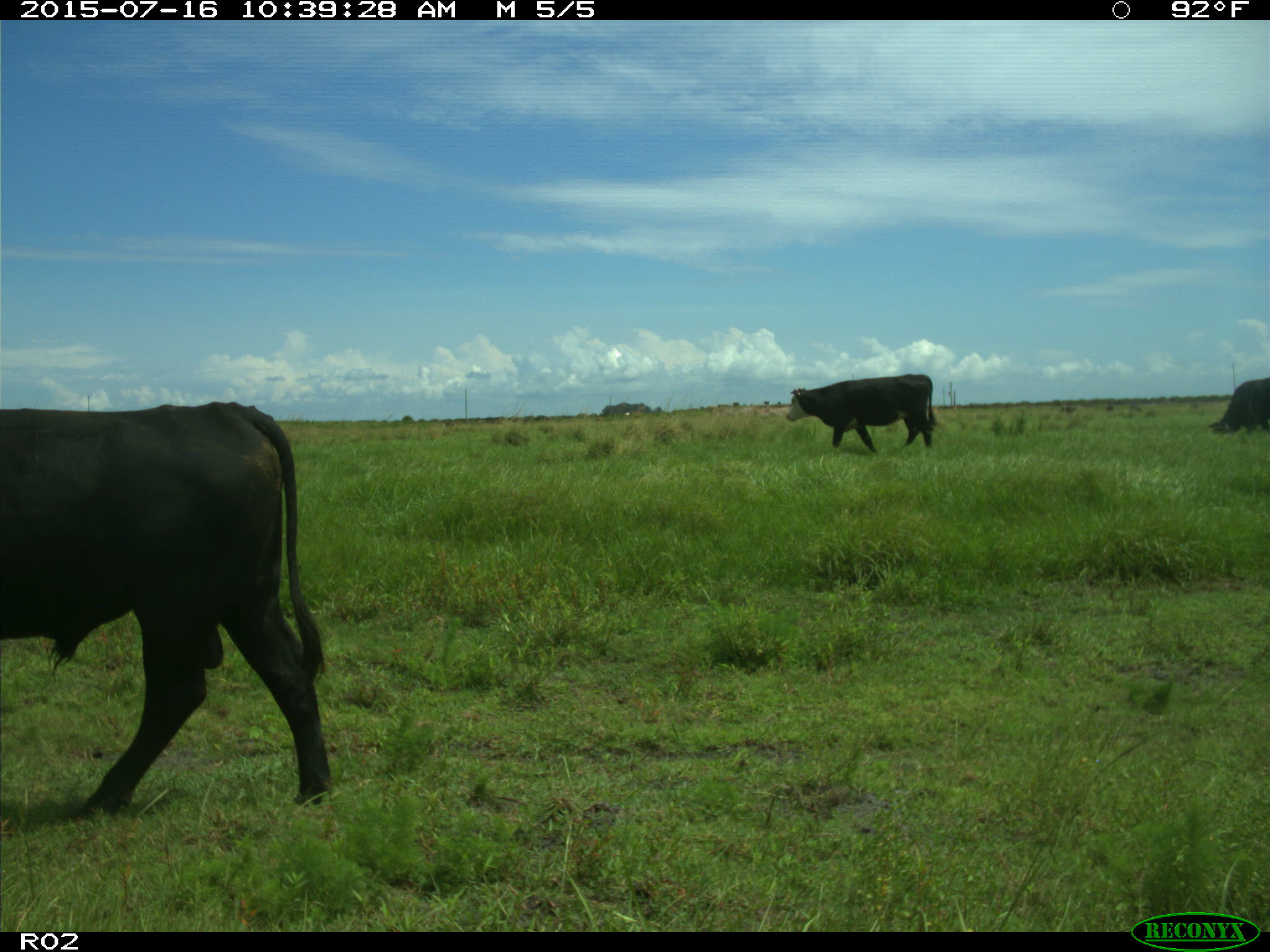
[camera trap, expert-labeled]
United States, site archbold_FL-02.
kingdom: Animalia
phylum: Chordata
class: Mammalia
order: Artiodactyla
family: Bovidae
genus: Bos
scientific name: Bos taurus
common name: domestic cow